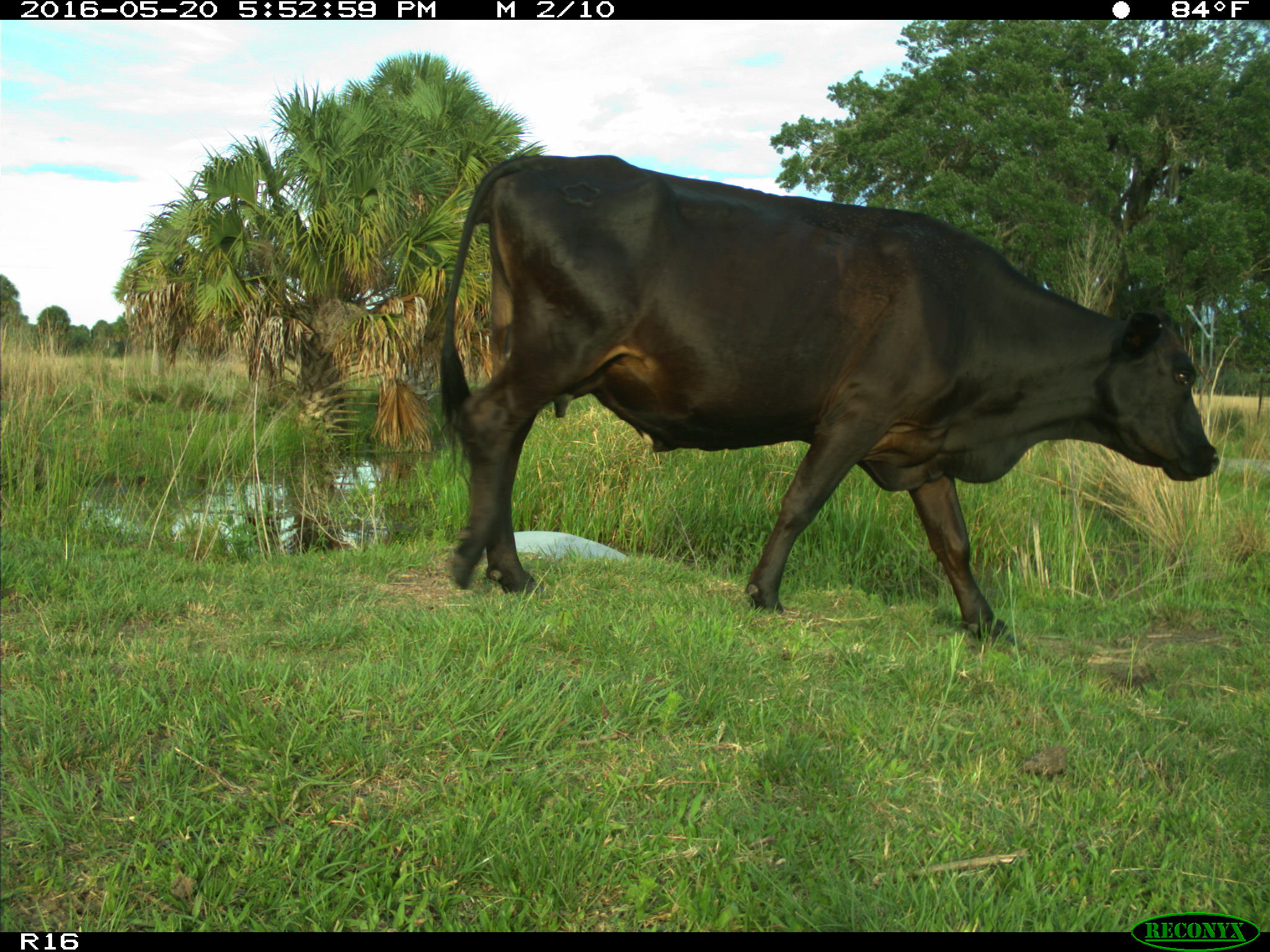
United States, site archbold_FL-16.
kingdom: Animalia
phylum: Chordata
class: Mammalia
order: Artiodactyla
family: Bovidae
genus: Bos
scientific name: Bos taurus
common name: domestic cow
Bos taurus (domestic cow).